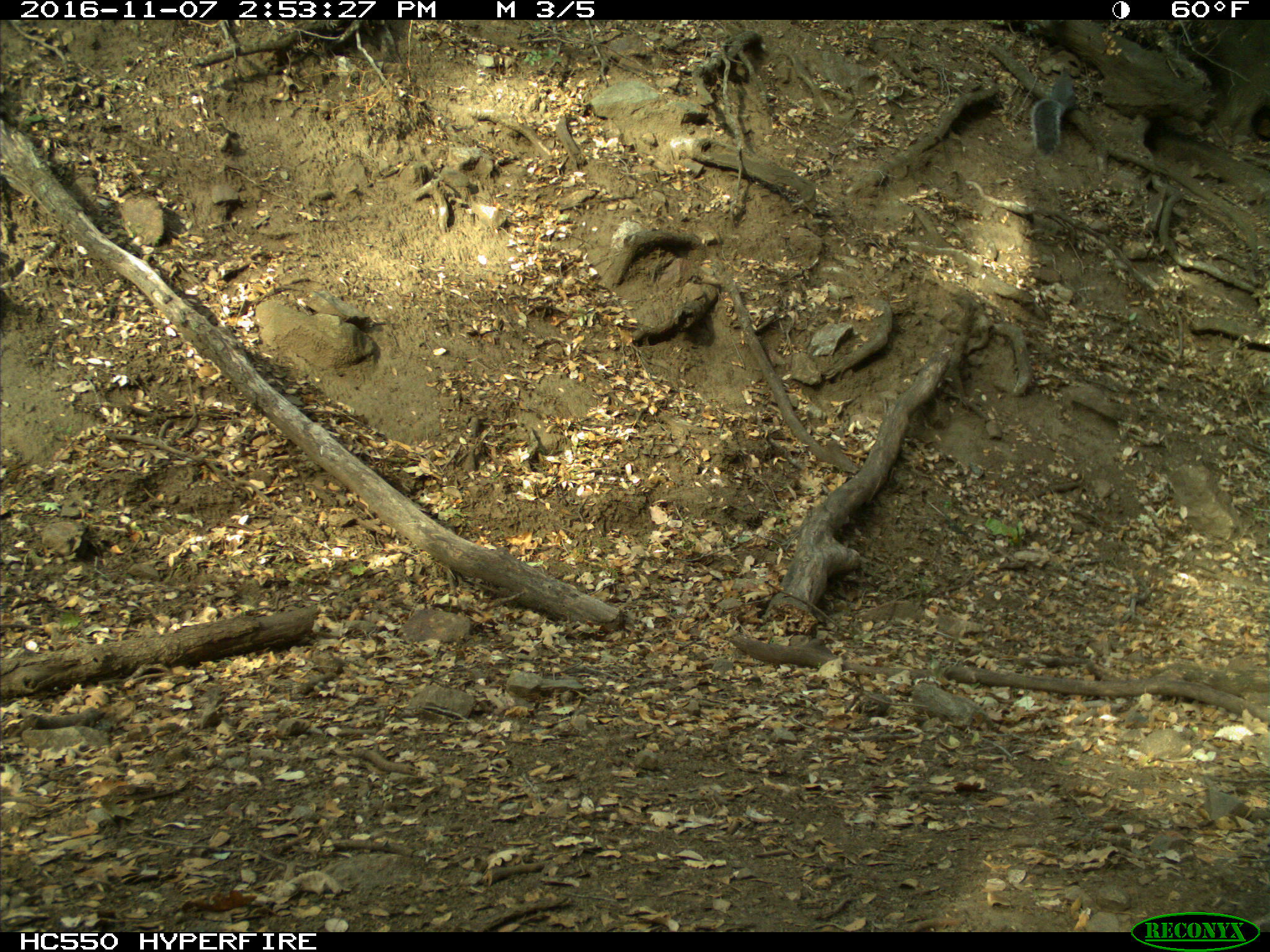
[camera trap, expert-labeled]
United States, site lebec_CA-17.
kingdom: Animalia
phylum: Chordata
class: Mammalia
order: Rodentia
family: Sciuridae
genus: Sciurus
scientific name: Sciurus carolinensis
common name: eastern gray squirrel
Sciurus carolinensis (eastern gray squirrel).